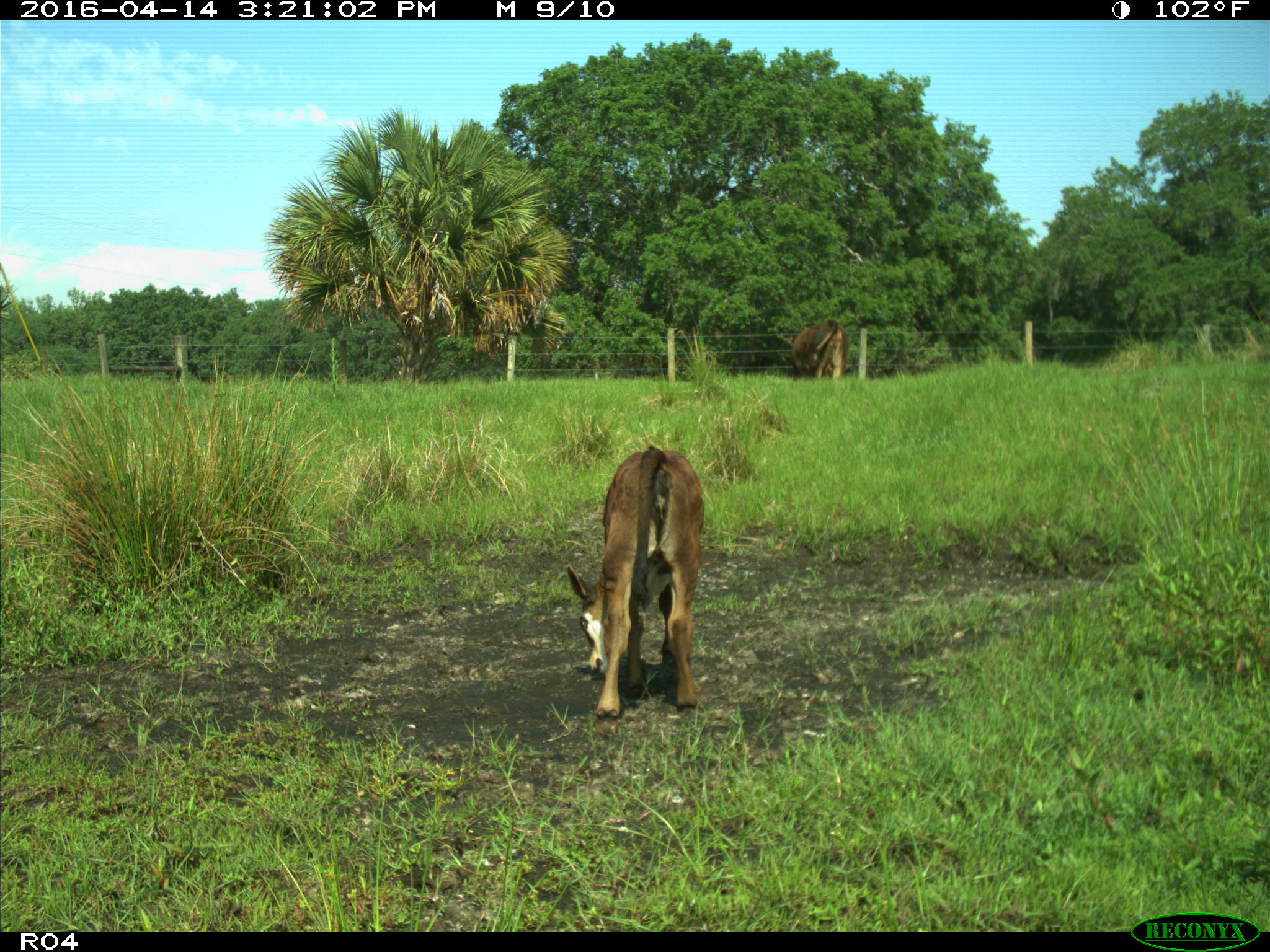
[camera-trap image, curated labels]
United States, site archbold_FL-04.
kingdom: Animalia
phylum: Chordata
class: Mammalia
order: Artiodactyla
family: Bovidae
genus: Bos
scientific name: Bos taurus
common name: domestic cow